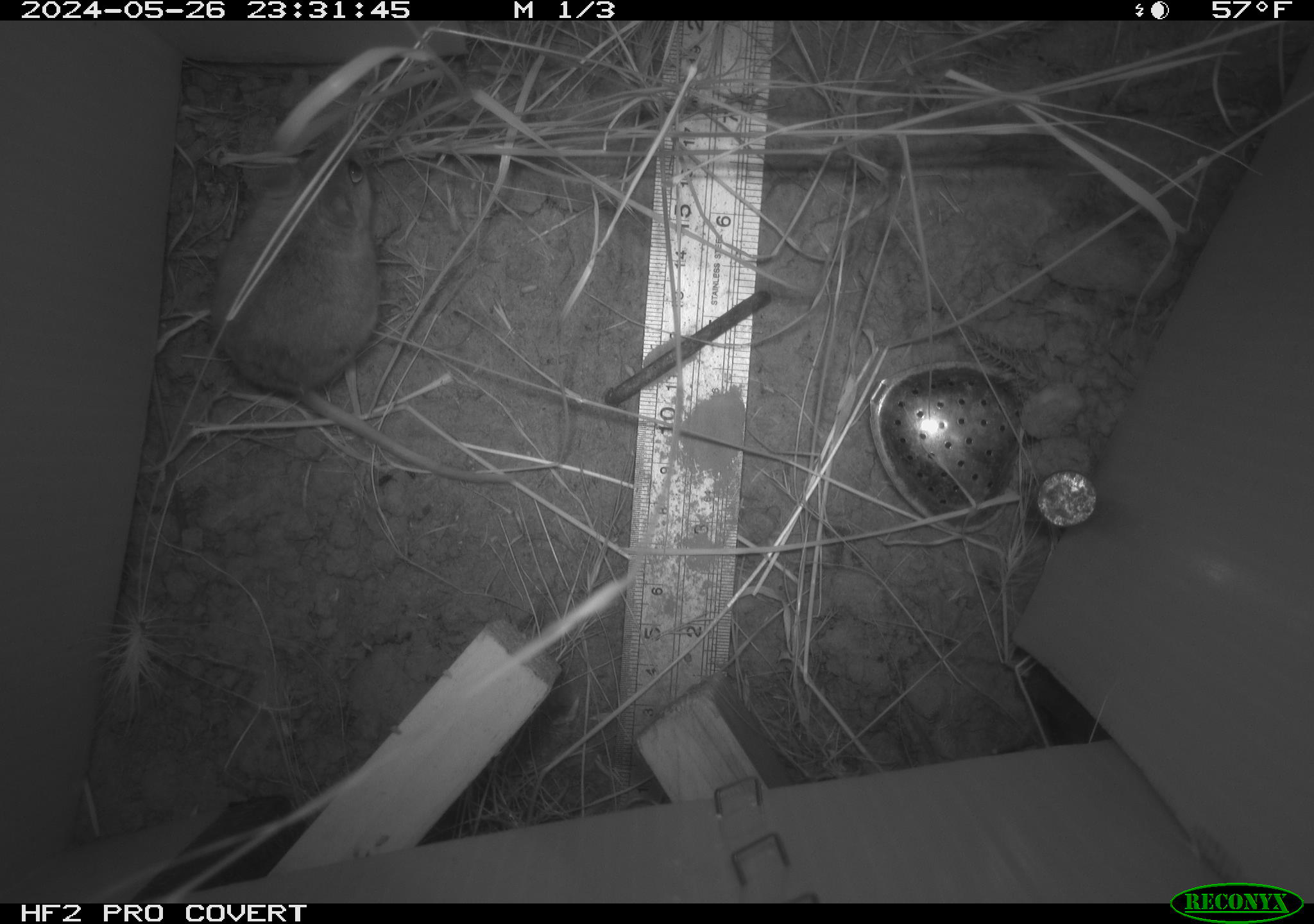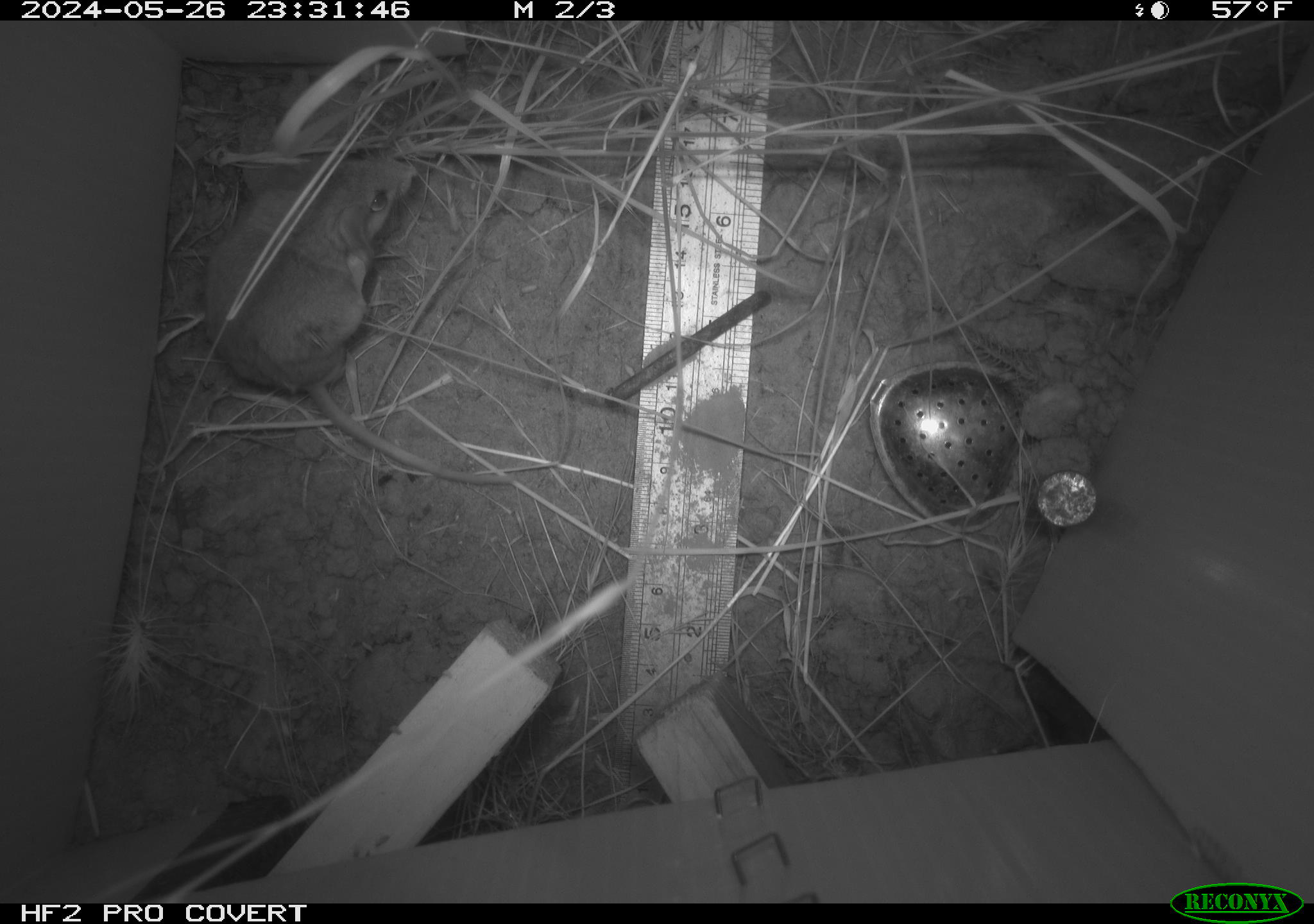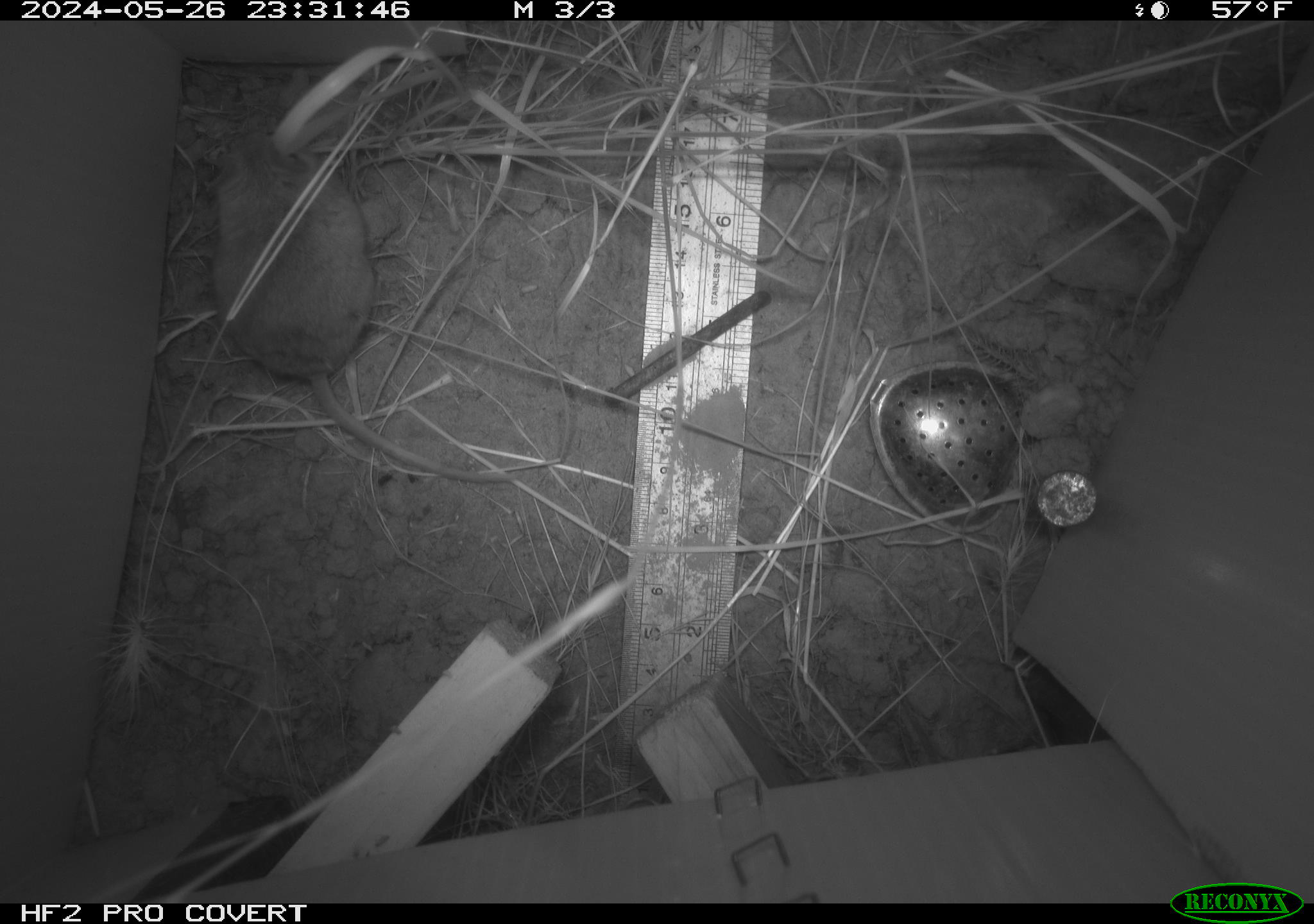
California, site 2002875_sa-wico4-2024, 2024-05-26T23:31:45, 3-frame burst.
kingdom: Animalia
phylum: Chordata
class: Mammalia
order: Rodentia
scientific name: Rodentia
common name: rodent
Rodent (Rodentia).